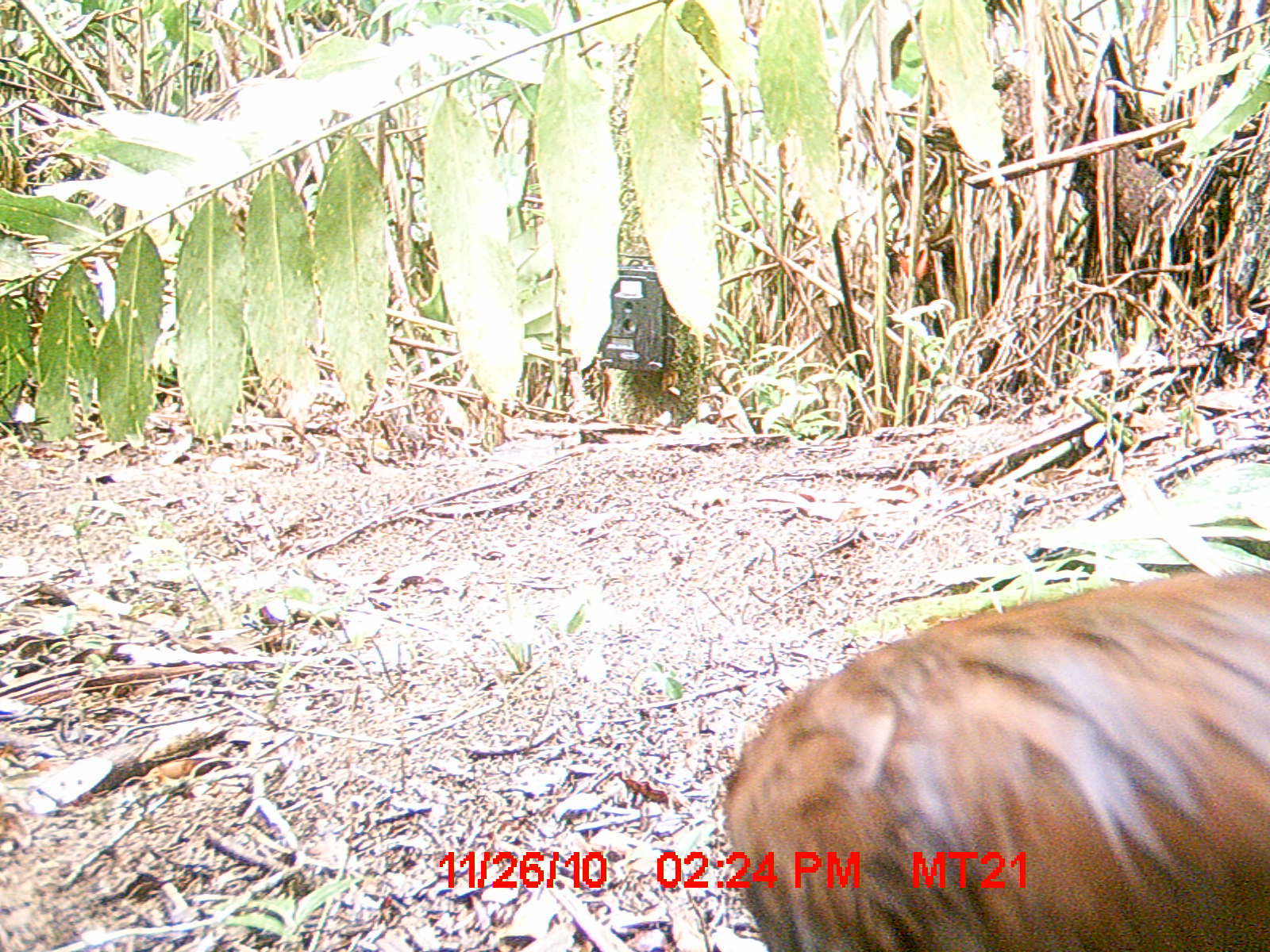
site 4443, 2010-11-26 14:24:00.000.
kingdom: Animalia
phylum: Chordata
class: Aves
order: Pelecaniformes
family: Threskiornithidae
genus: Lophotibis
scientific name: Lophotibis cristata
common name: madagascan ibis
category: lophotibis cristataa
Lophotibis cristataa (madagascan ibis) (Lophotibis cristata), count 1.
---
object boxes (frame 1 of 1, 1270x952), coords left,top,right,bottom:
lophotibis cristataa: 716,565,1270,952